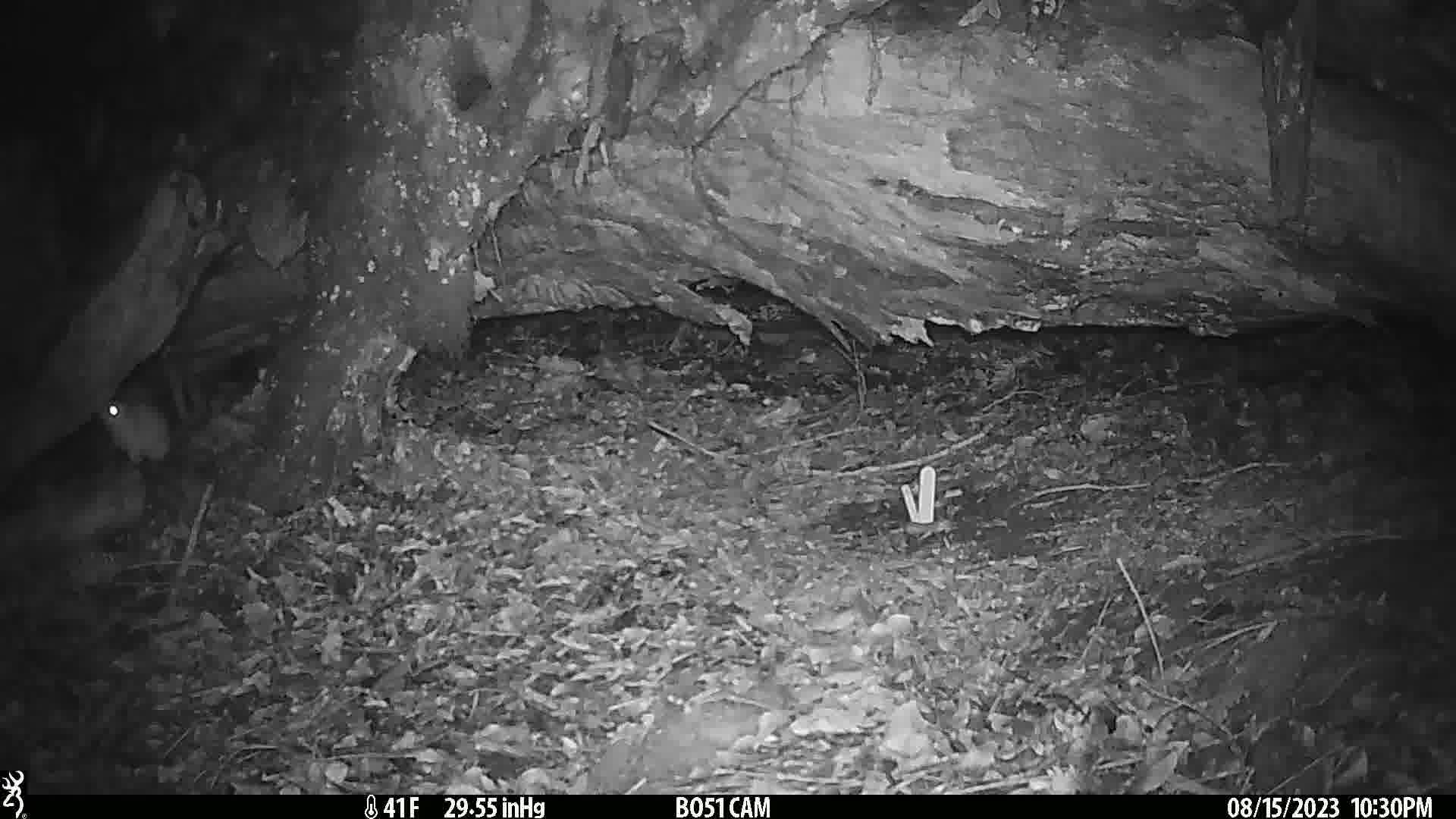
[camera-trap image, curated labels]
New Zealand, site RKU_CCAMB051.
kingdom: Animalia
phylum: Chordata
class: Mammalia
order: Rodentia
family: Muridae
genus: Rattus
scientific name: Rattus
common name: rat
Rat (Rattus).